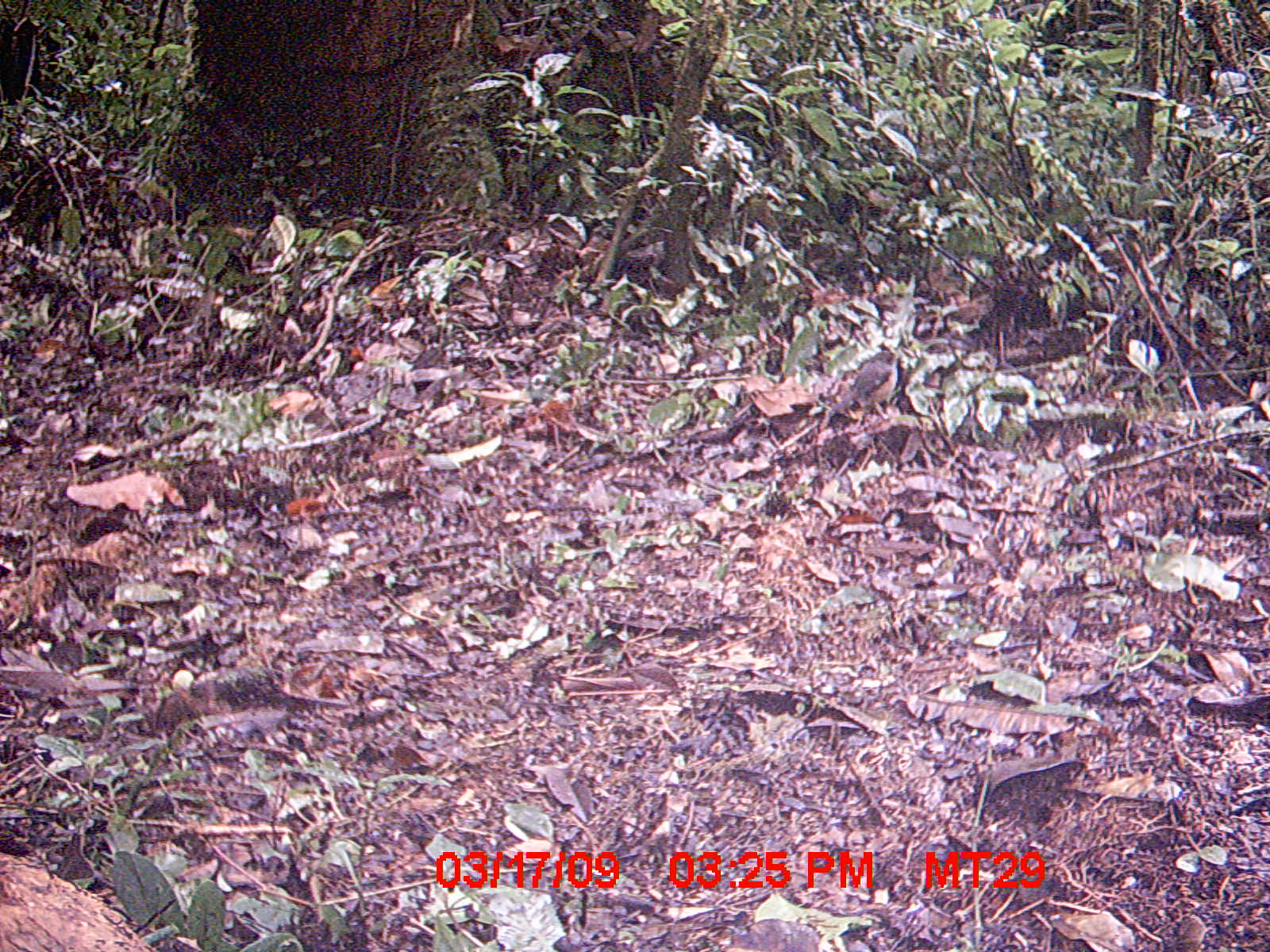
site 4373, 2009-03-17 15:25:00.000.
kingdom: Animalia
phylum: Chordata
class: Aves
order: Passeriformes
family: Muscicapidae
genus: Copsychus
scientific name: Copsychus albospecularis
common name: madagascar magpie-robin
Copsychus albospecularis (madagascar magpie-robin), count 1.